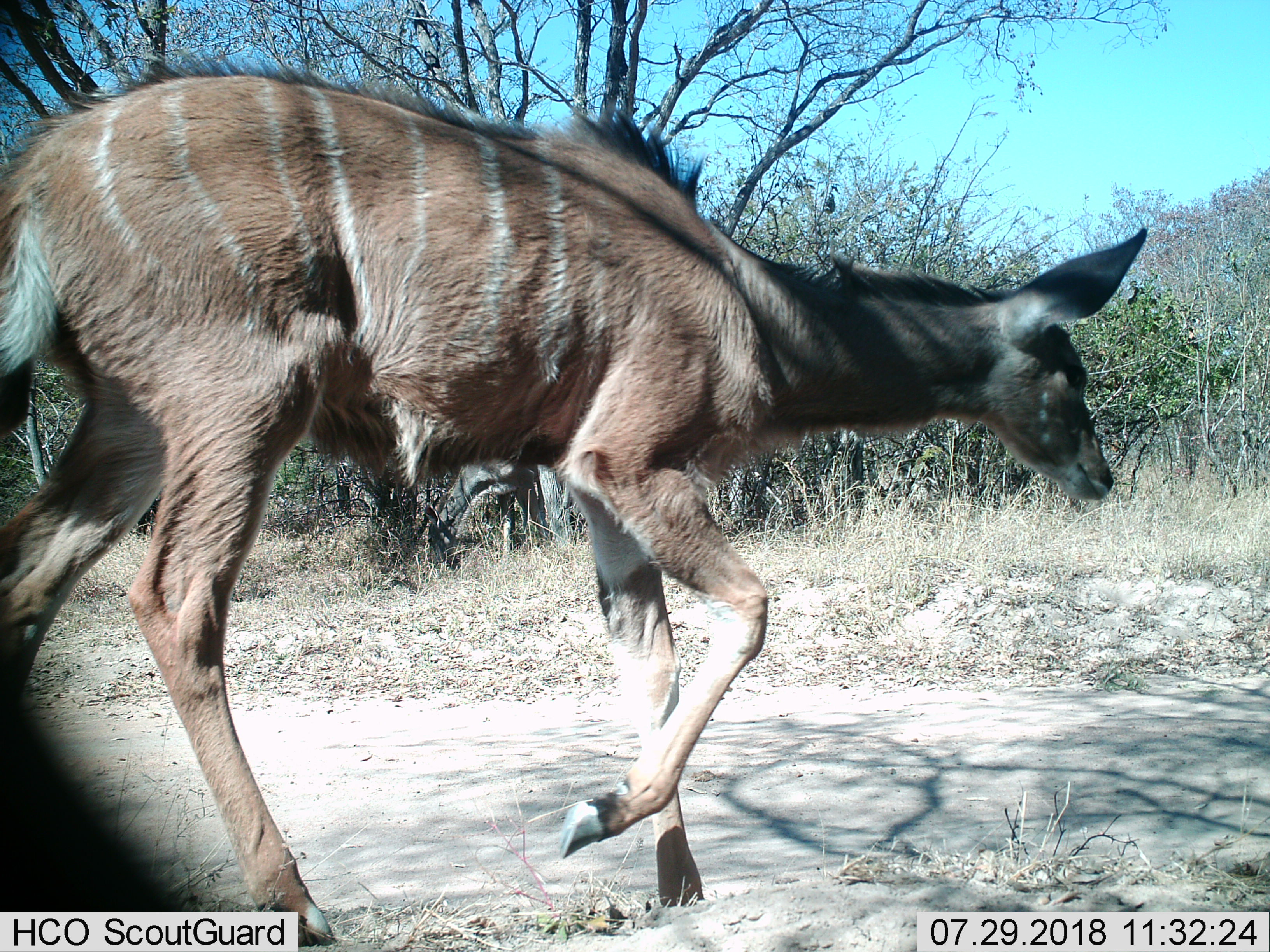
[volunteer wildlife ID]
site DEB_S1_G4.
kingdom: Animalia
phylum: Chordata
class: Mammalia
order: Artiodactyla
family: Bovidae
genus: Tragelaphus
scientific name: Tragelaphus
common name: kudu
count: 1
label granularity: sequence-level